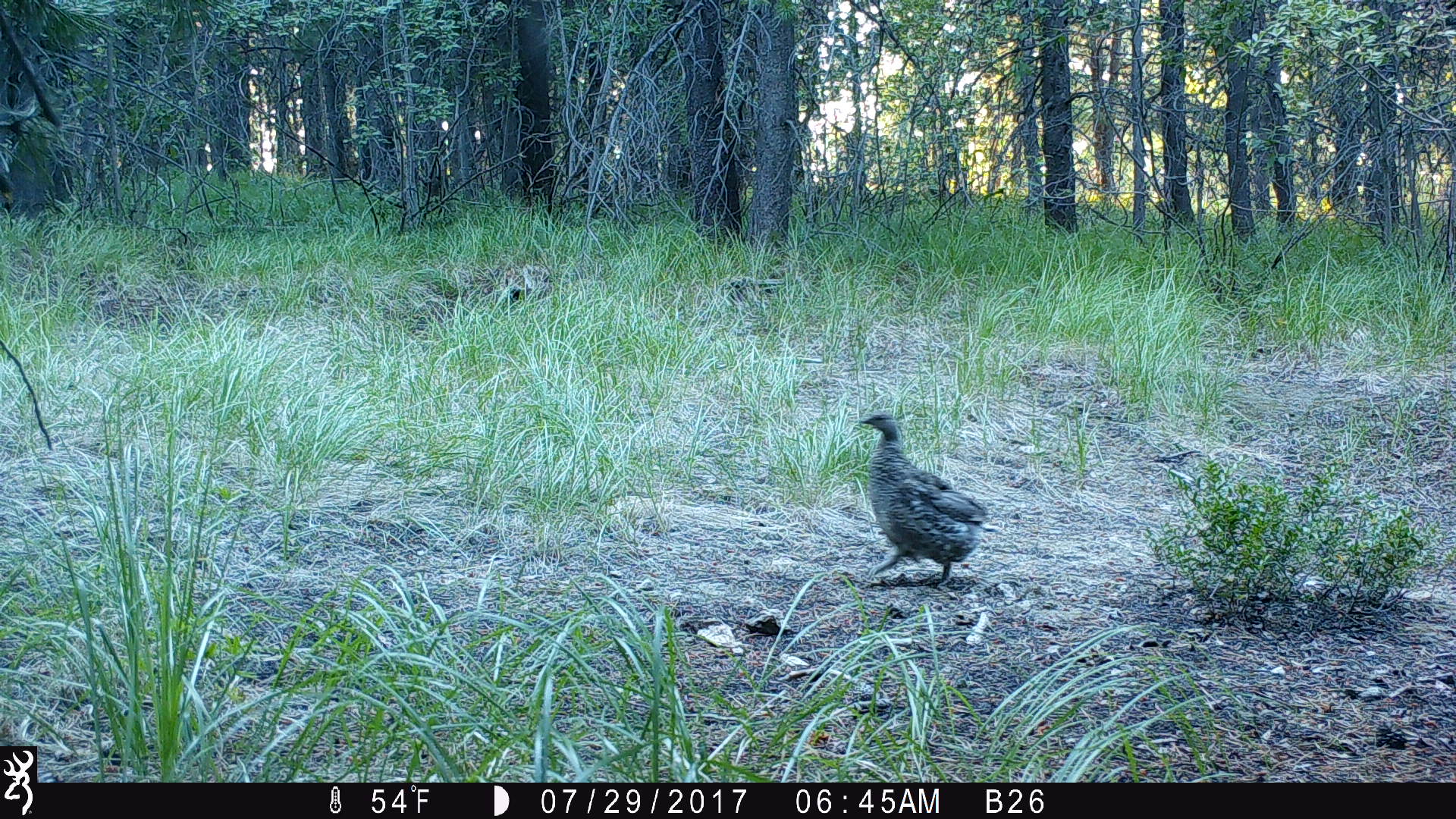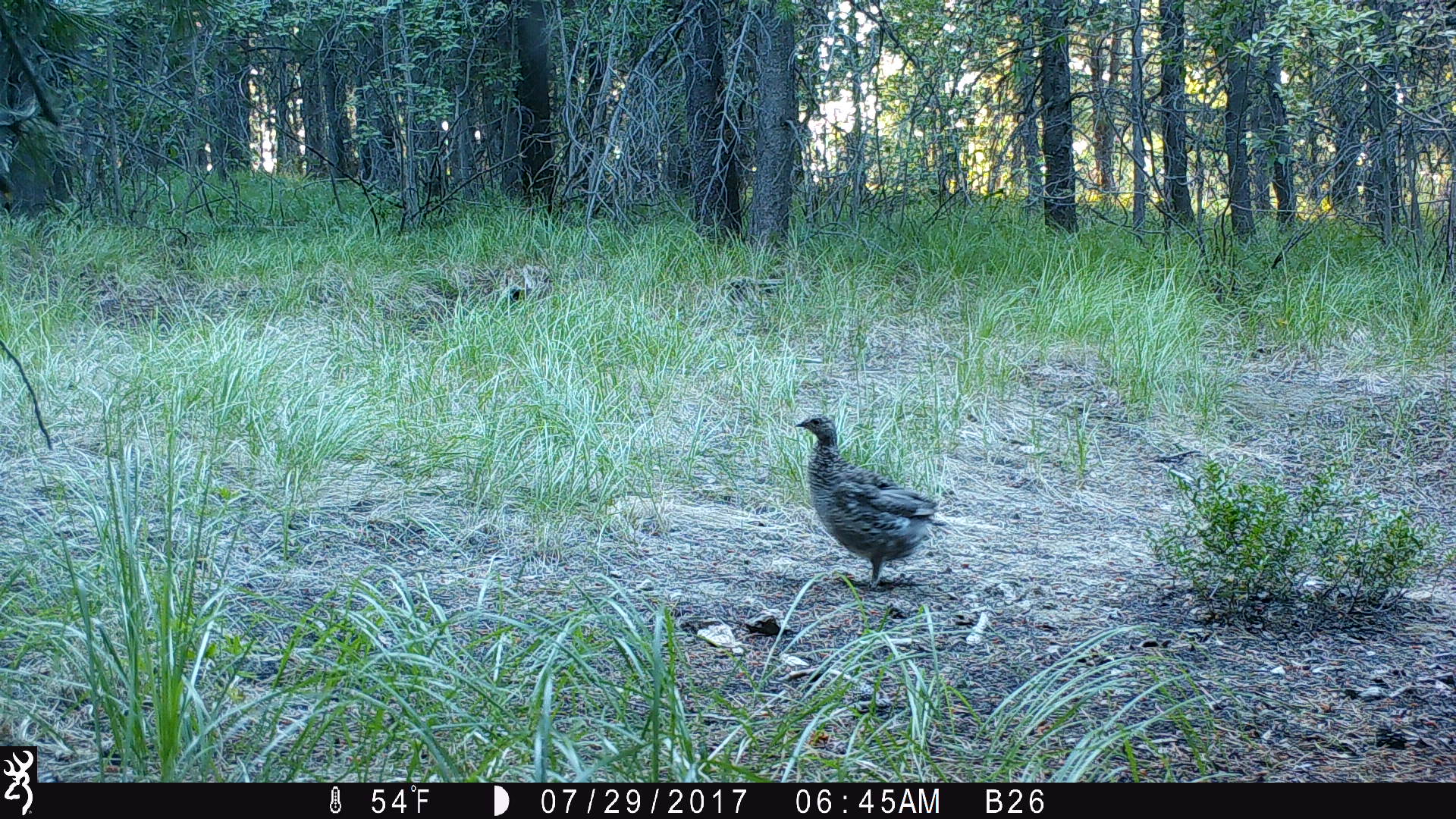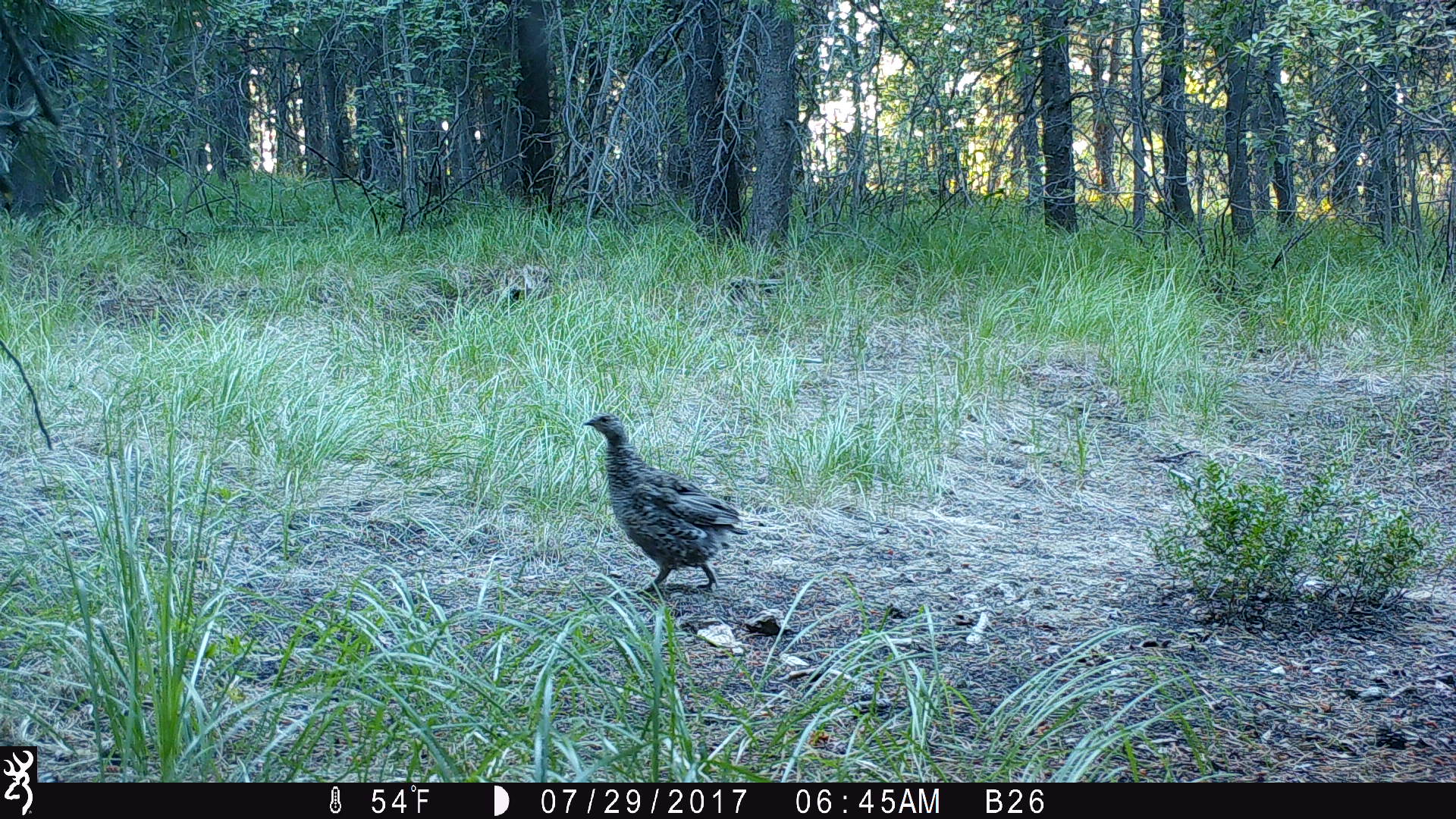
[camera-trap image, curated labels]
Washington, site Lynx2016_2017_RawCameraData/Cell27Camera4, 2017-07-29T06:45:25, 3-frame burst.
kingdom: Animalia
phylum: Chordata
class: Aves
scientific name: Aves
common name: birds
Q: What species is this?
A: Aves (birds).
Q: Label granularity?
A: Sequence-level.